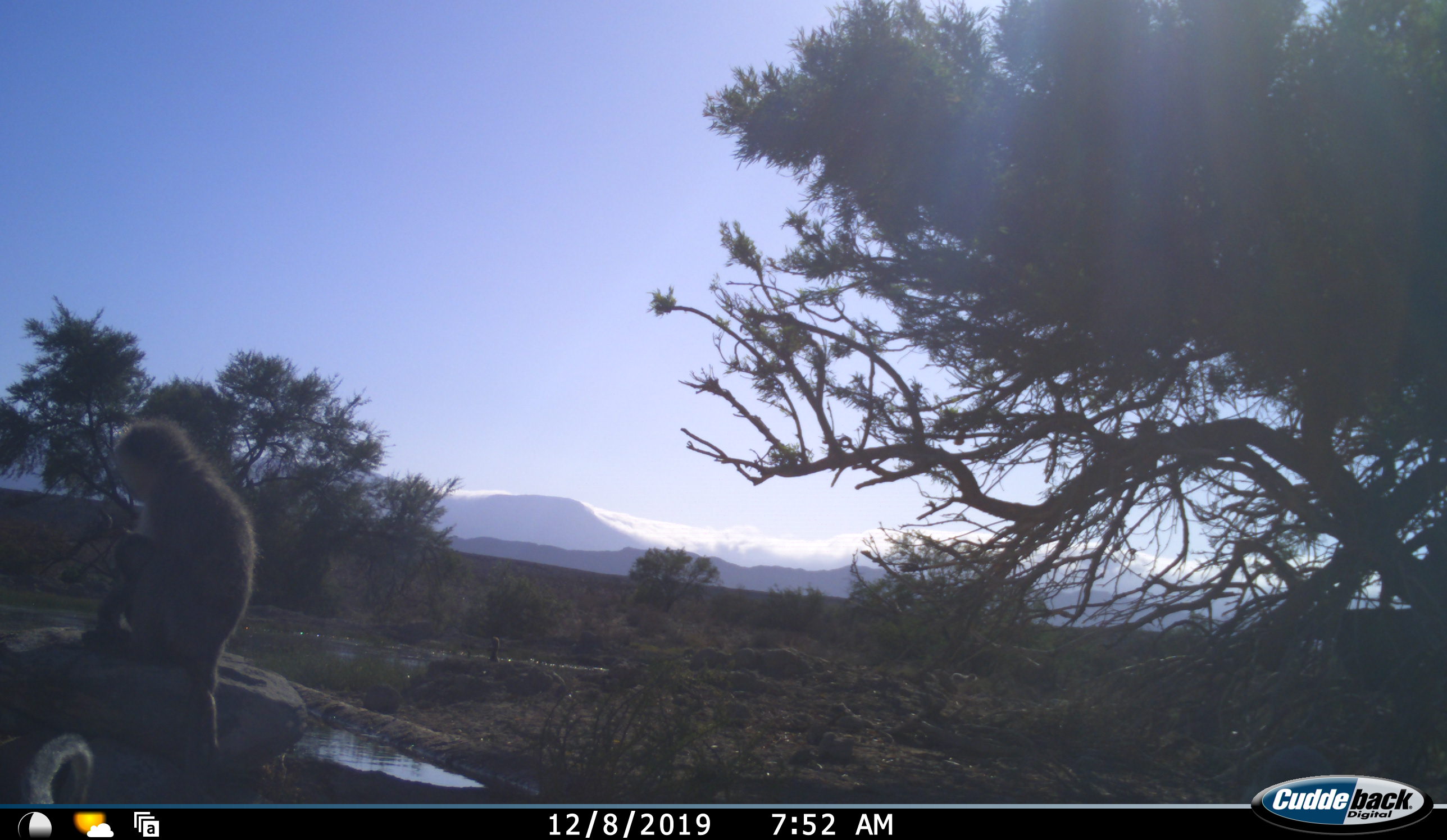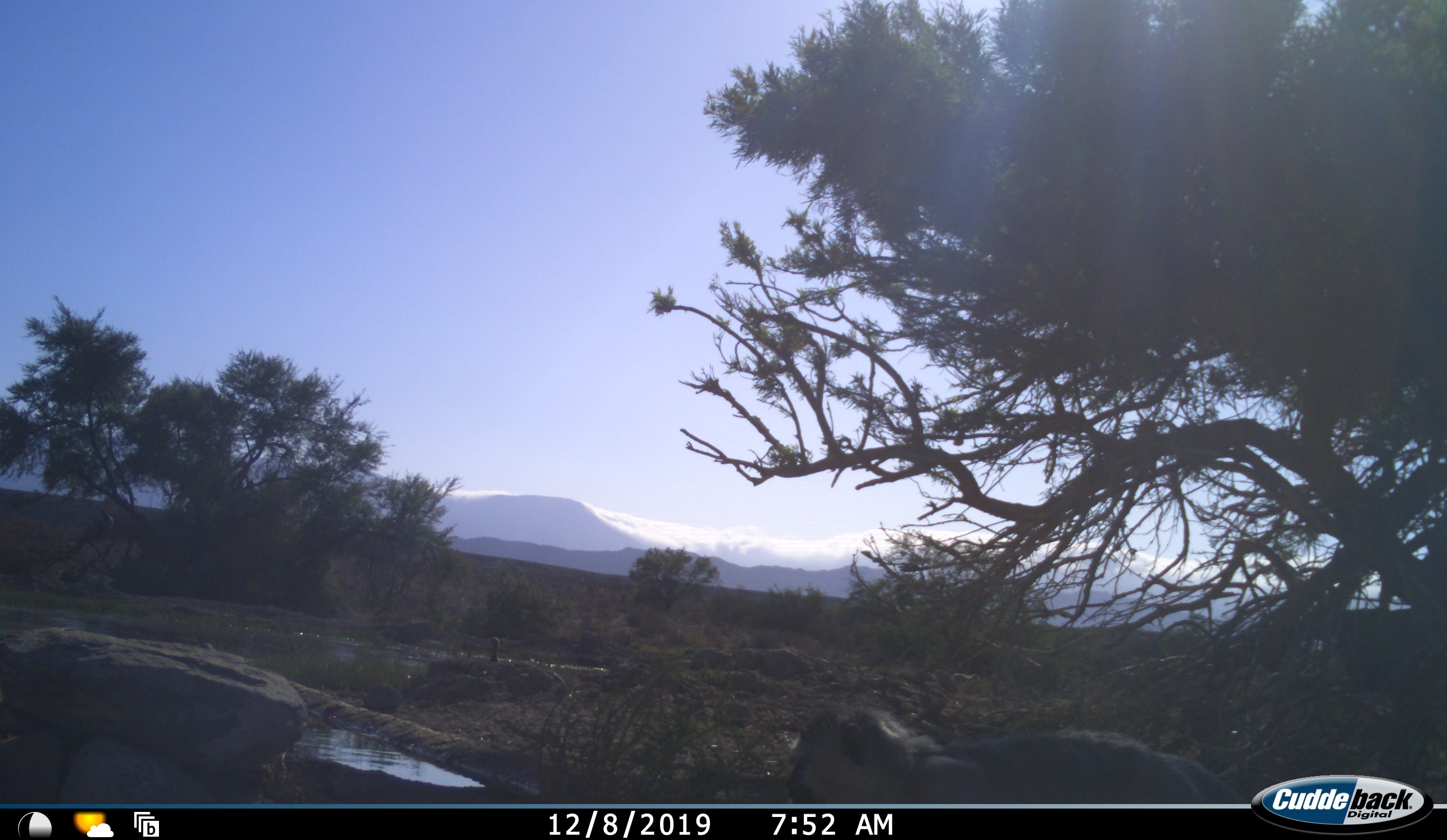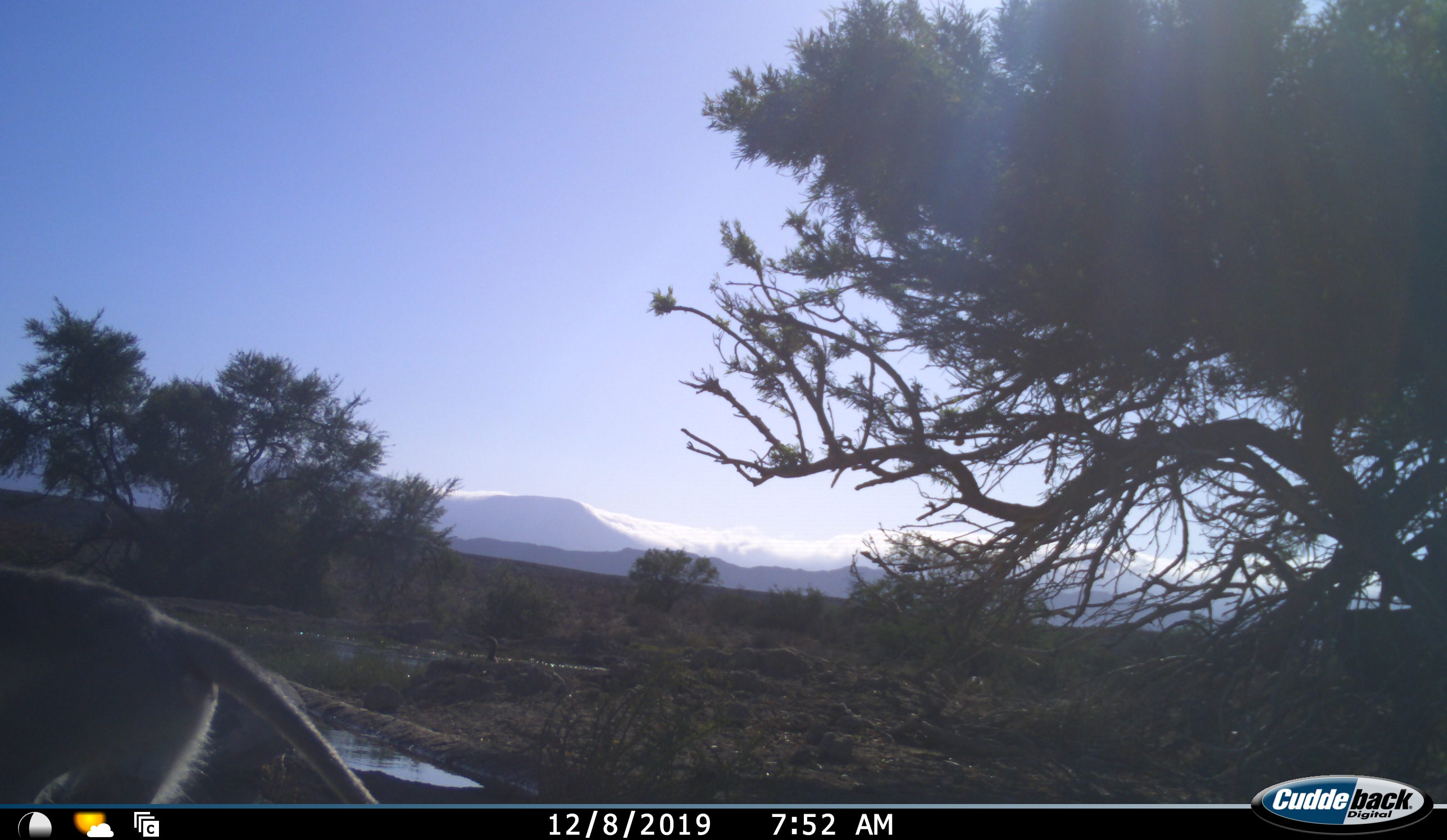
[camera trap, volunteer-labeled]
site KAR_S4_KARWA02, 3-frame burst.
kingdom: Animalia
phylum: Chordata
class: Mammalia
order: Primates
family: Cercopithecidae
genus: Chlorocebus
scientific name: Chlorocebus pygerythrus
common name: vervet monkey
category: monkeyvervet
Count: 2.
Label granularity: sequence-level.